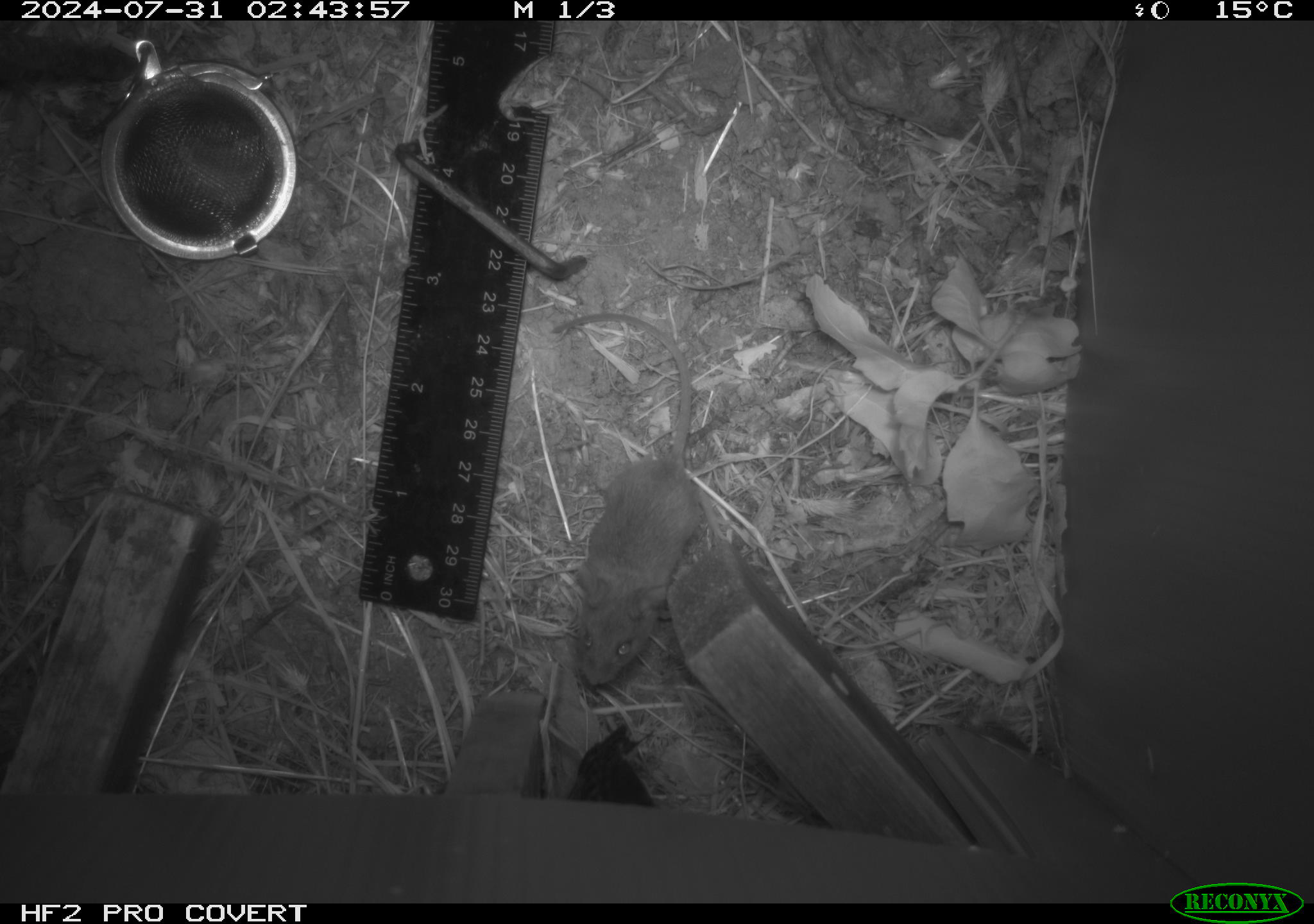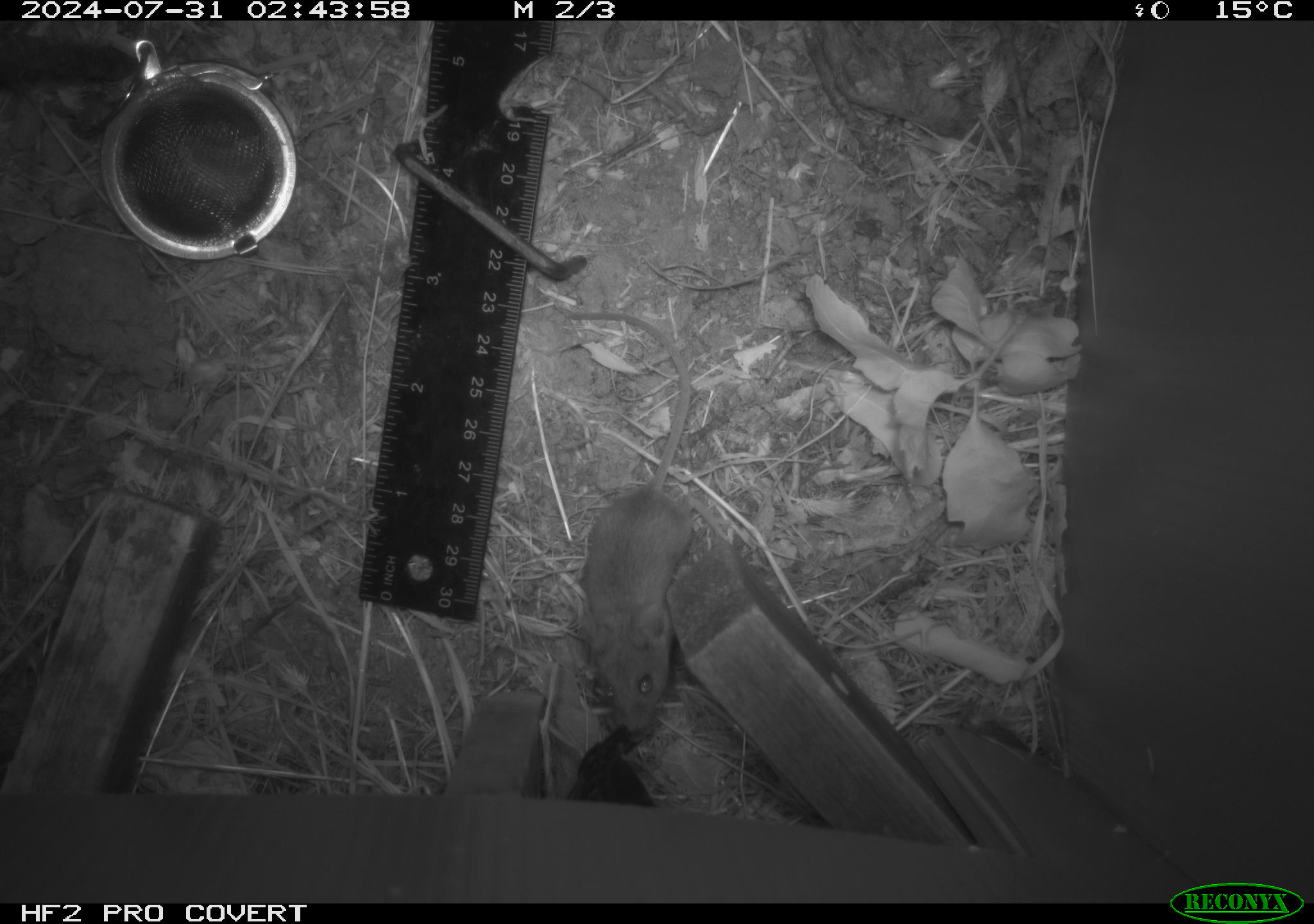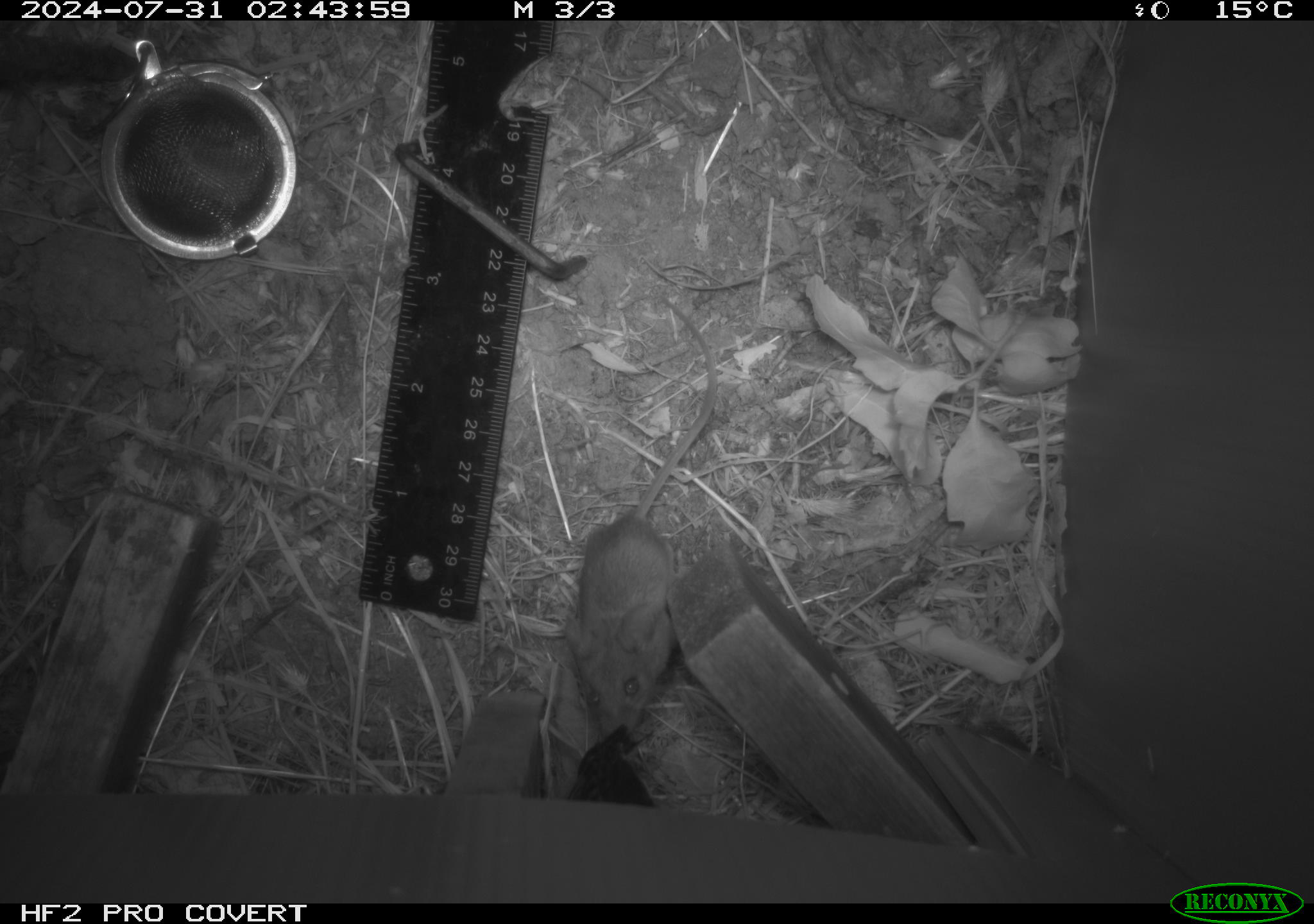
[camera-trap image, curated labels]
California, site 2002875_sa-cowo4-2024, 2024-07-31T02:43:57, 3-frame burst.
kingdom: Animalia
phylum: Chordata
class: Mammalia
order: Rodentia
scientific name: Rodentia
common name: mouse species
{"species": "mouse species (Rodentia)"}